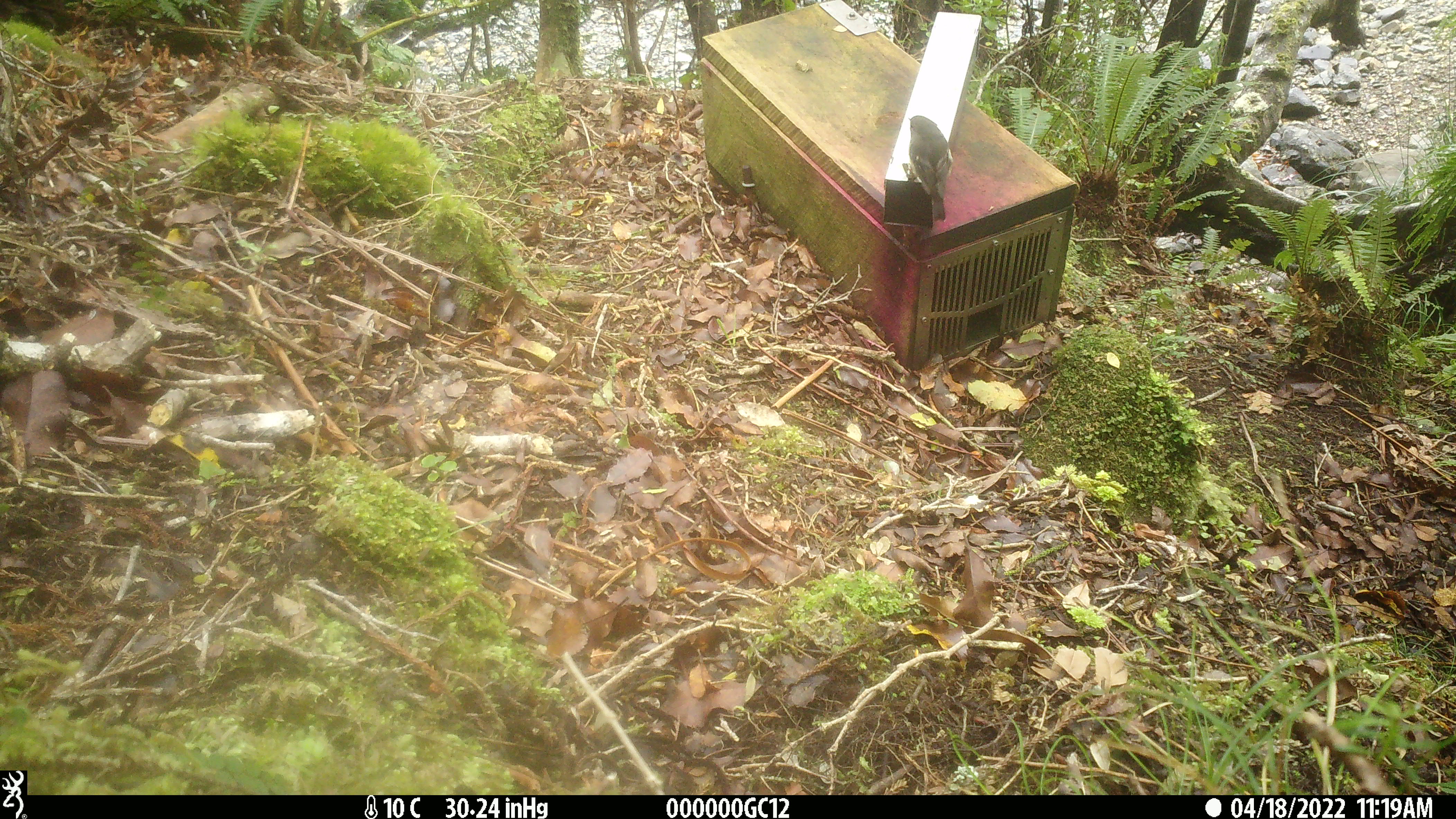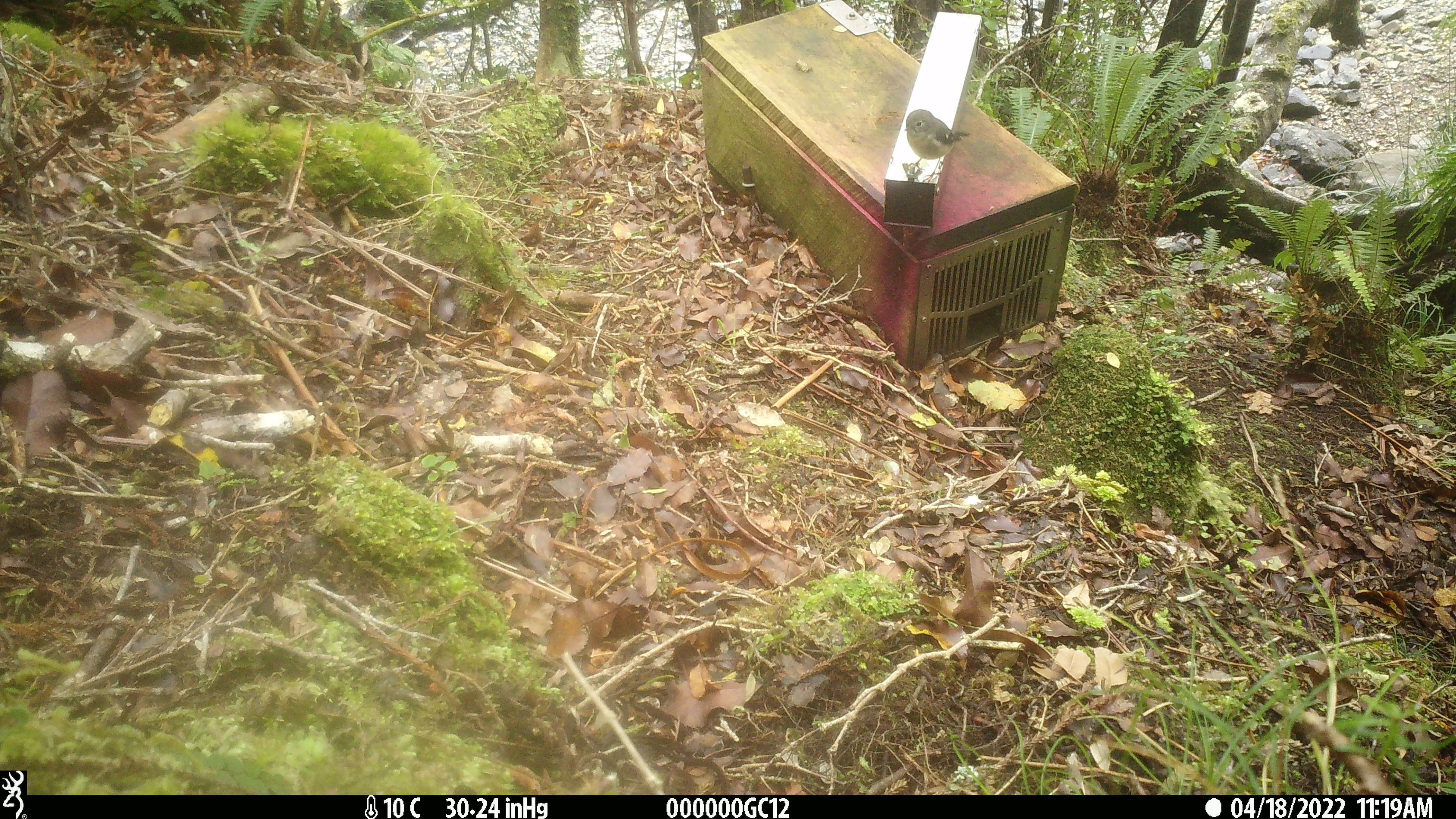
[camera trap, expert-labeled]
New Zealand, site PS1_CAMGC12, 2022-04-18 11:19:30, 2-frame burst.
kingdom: Animalia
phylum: Chordata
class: Aves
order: Passeriformes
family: Petroicidae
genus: Petroica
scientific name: Petroica macrocephala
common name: tomtit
Tomtit (Petroica macrocephala).